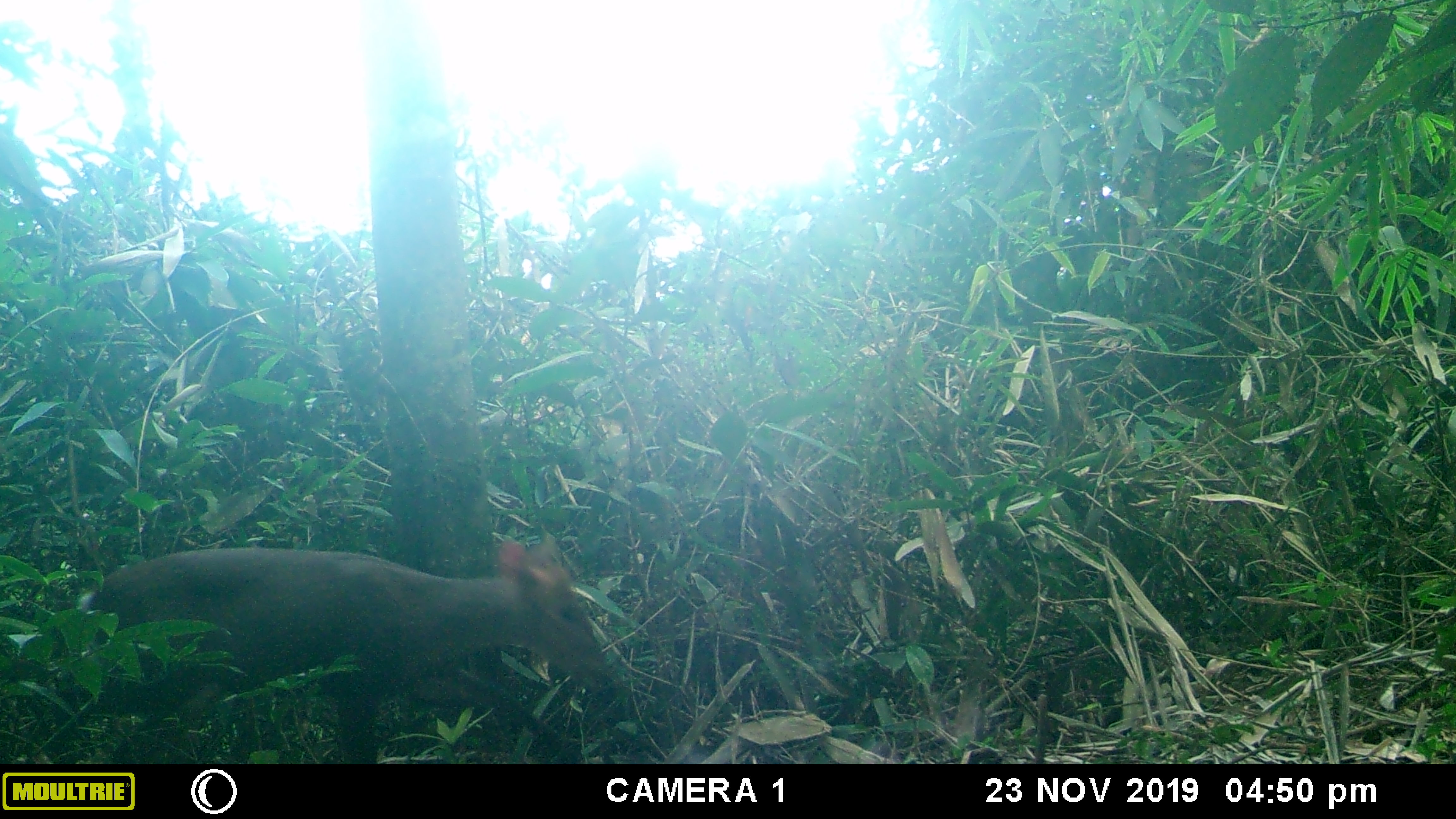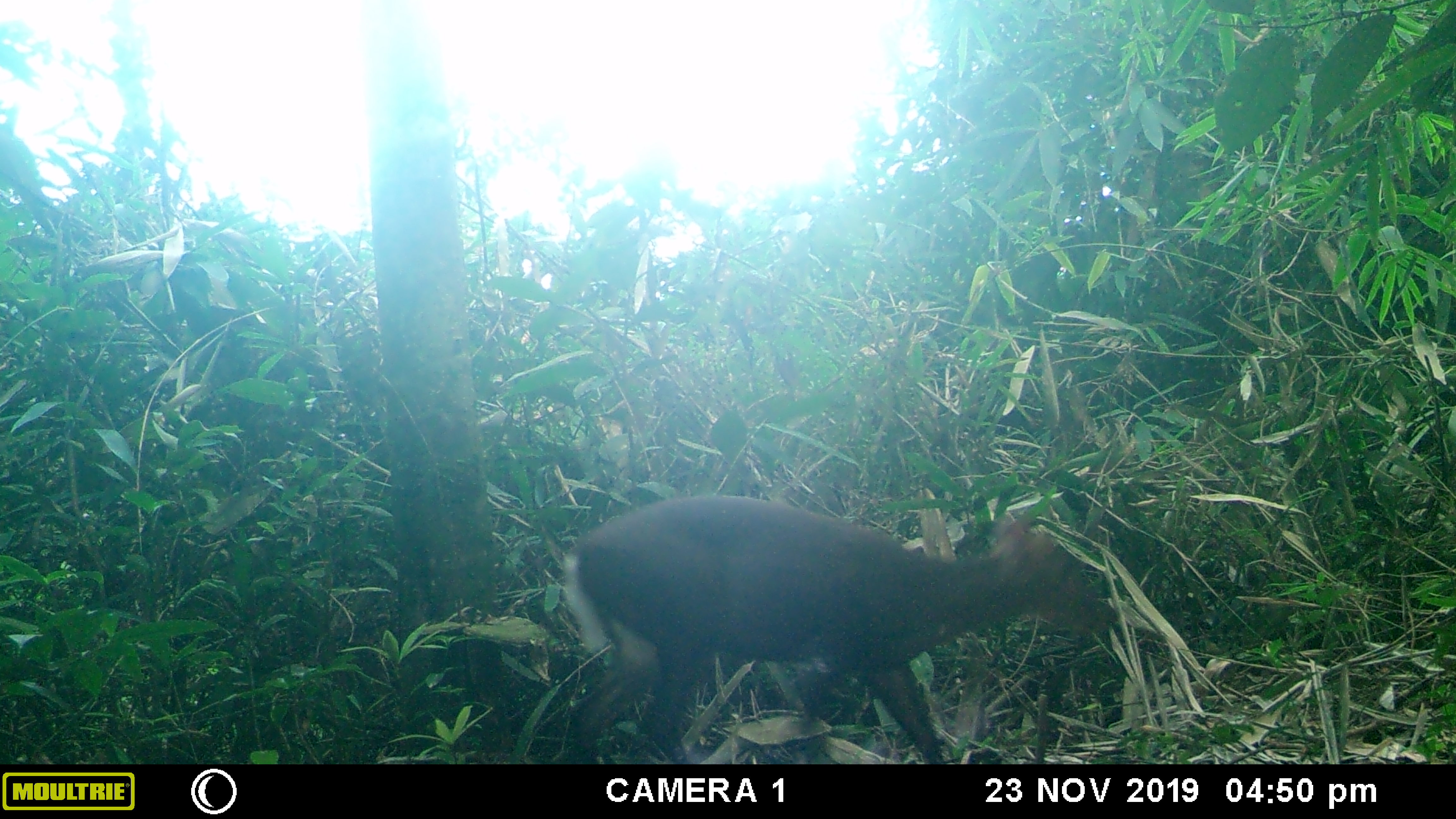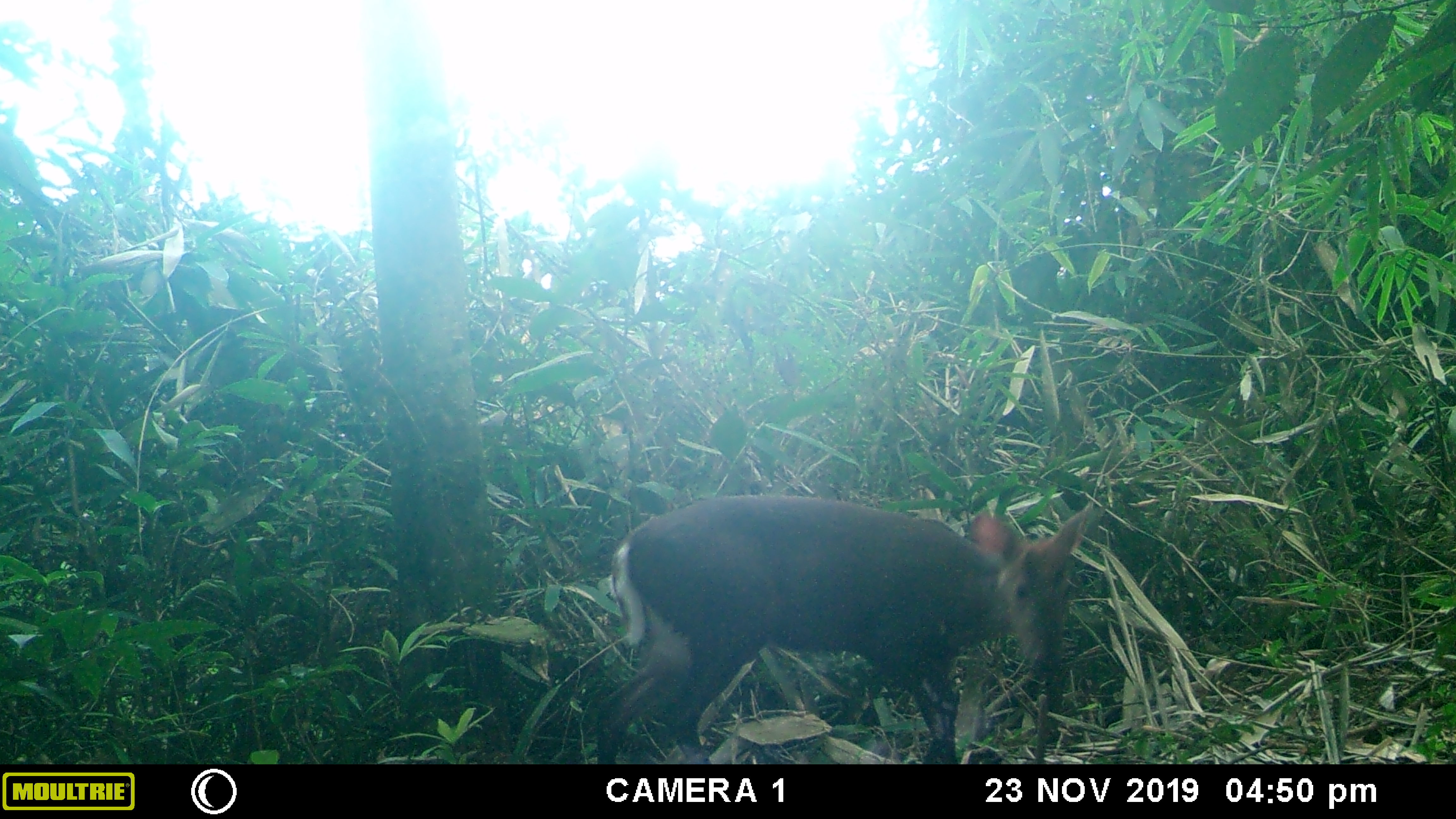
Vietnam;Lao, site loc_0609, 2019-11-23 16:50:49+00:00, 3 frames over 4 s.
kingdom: Animalia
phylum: Chordata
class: Mammalia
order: Artiodactyla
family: Cervidae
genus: Muntiacus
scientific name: Muntiacus rooseveltorum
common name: roosevelt's muntjac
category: roosevelts muntjac group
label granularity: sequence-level